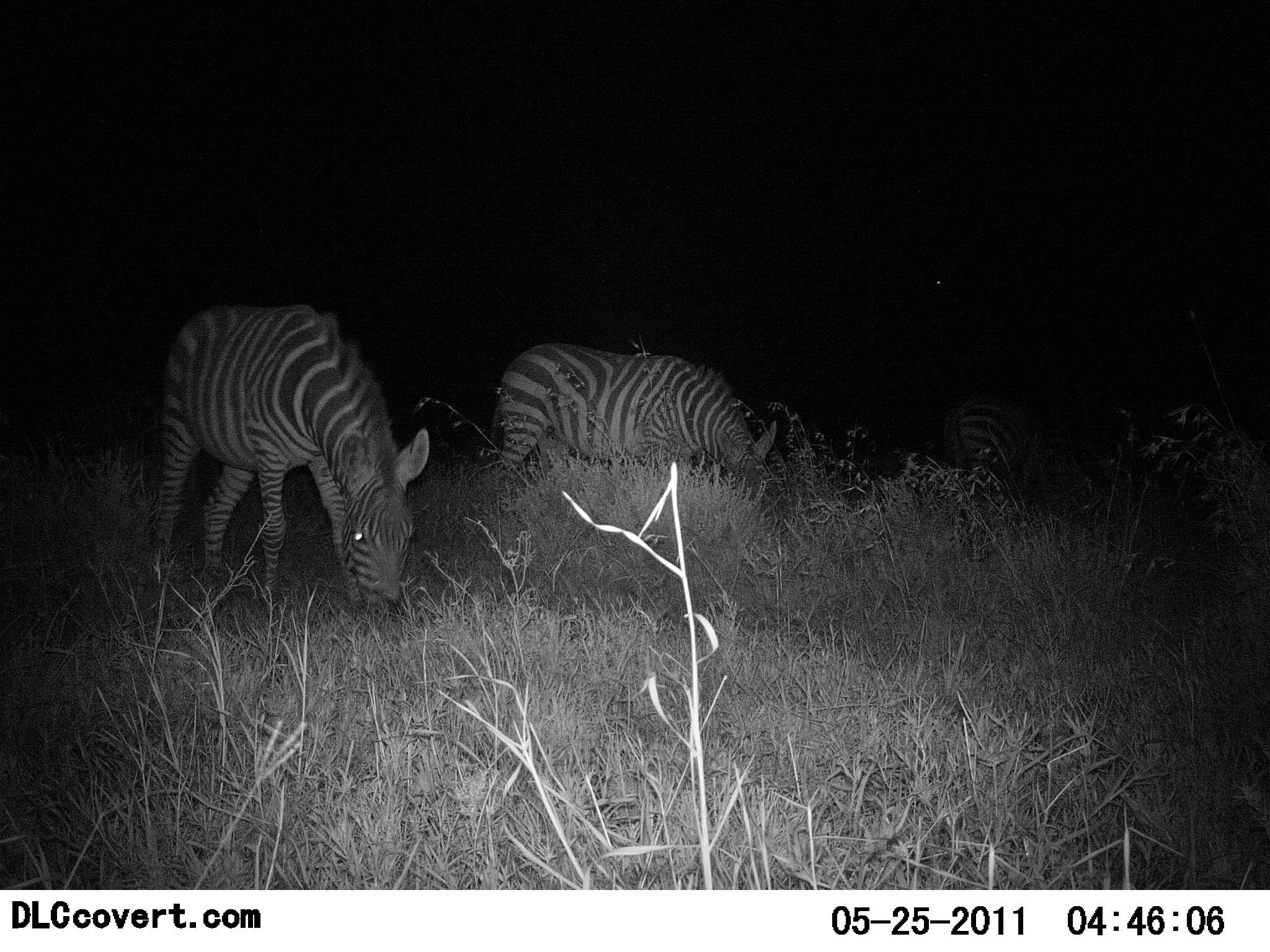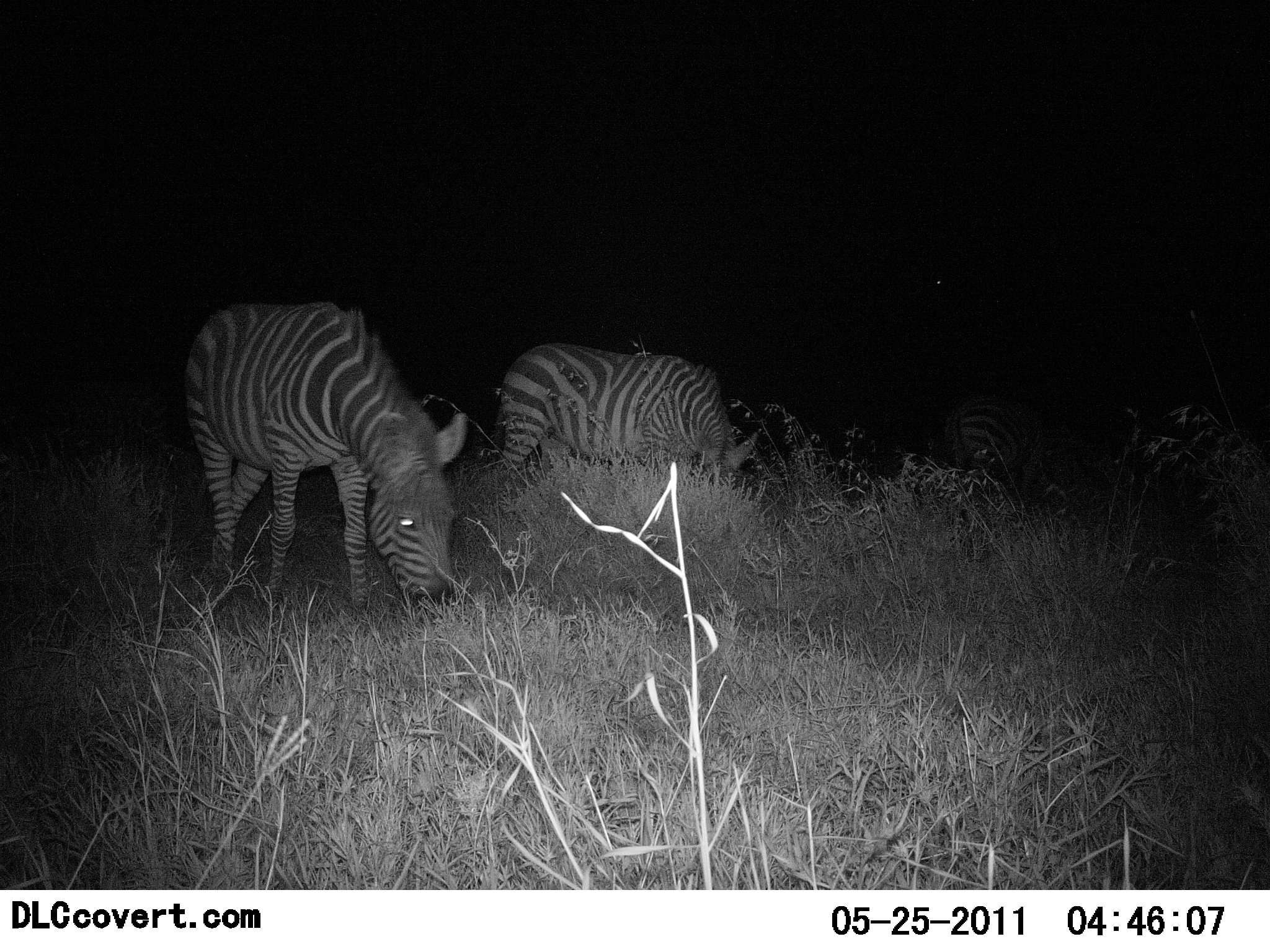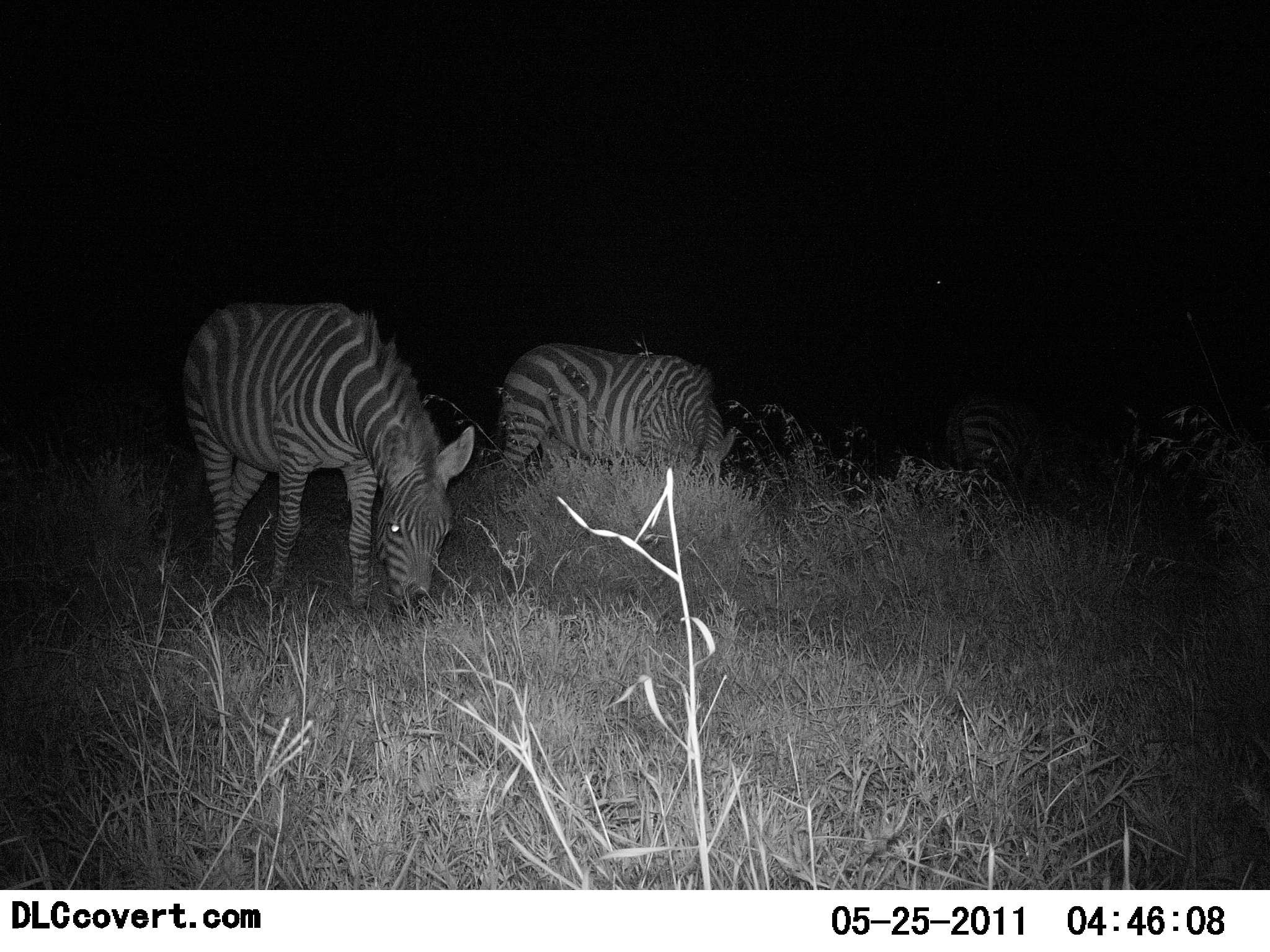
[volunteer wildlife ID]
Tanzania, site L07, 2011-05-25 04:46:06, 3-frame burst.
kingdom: Animalia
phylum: Chordata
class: Mammalia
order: Perissodactyla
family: Equidae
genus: Equus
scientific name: Equus quagga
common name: plains zebra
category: zebra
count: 3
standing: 25%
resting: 0%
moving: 0%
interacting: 0%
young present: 0%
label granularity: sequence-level